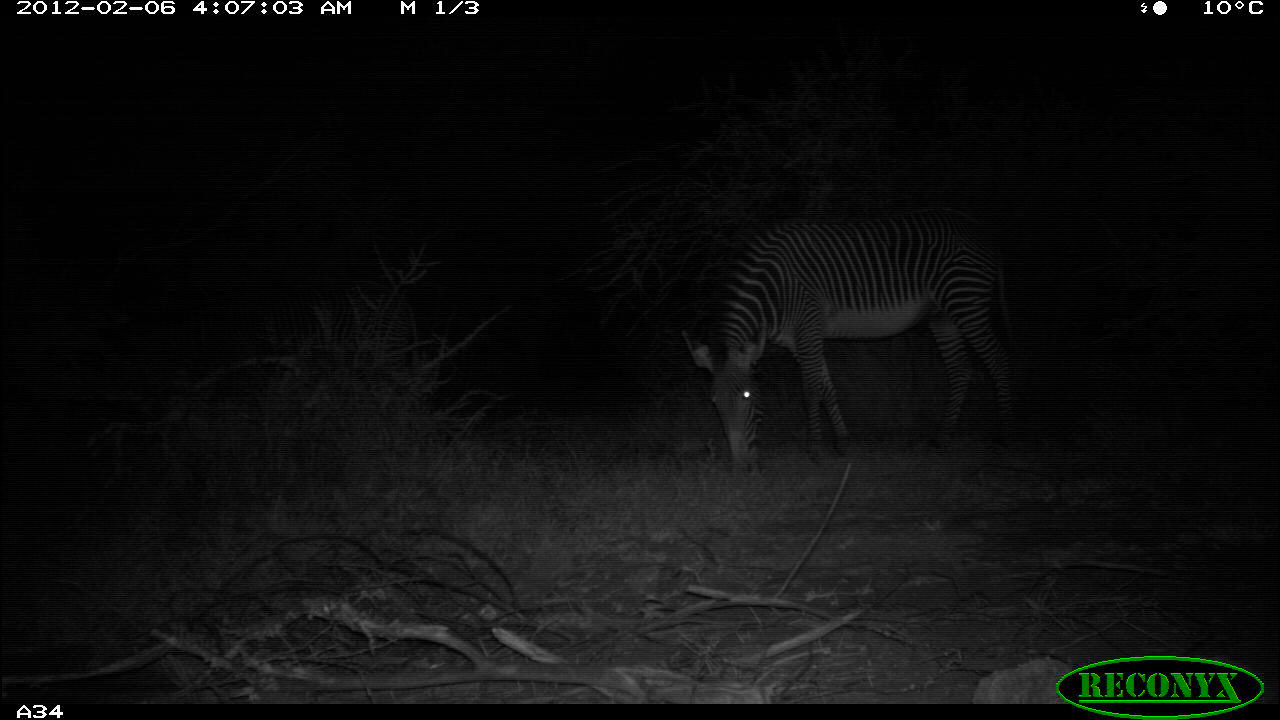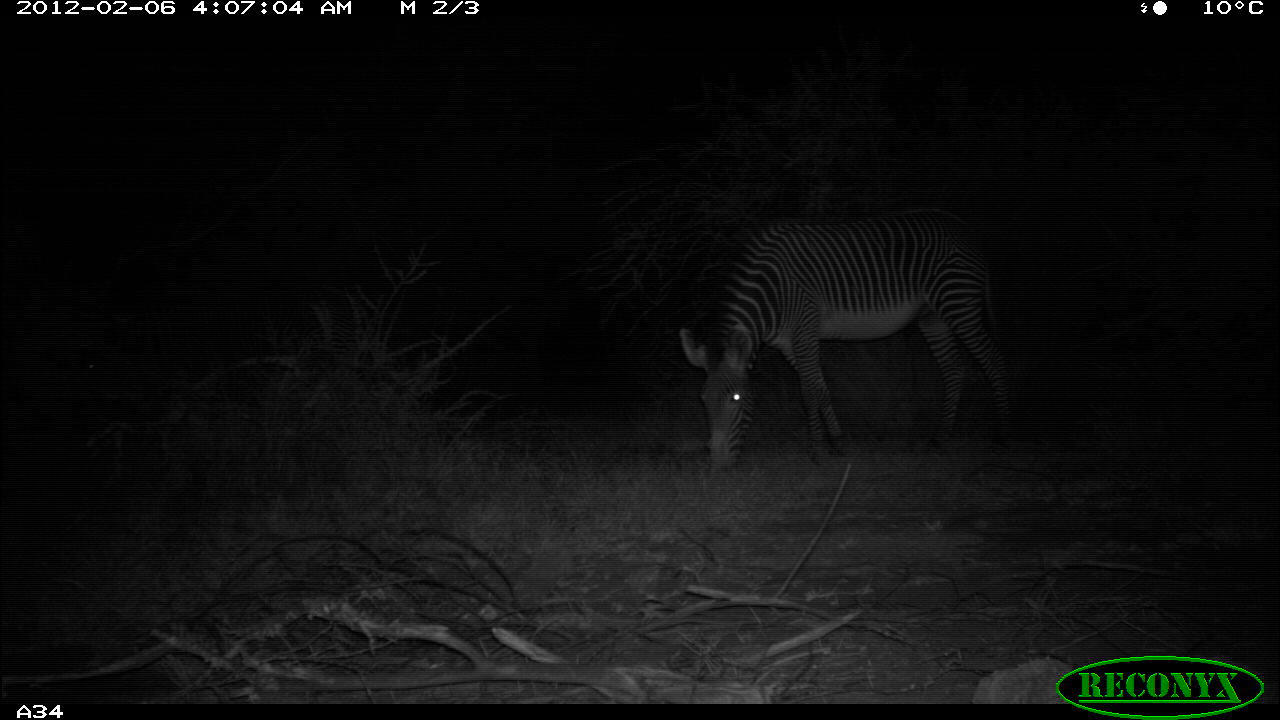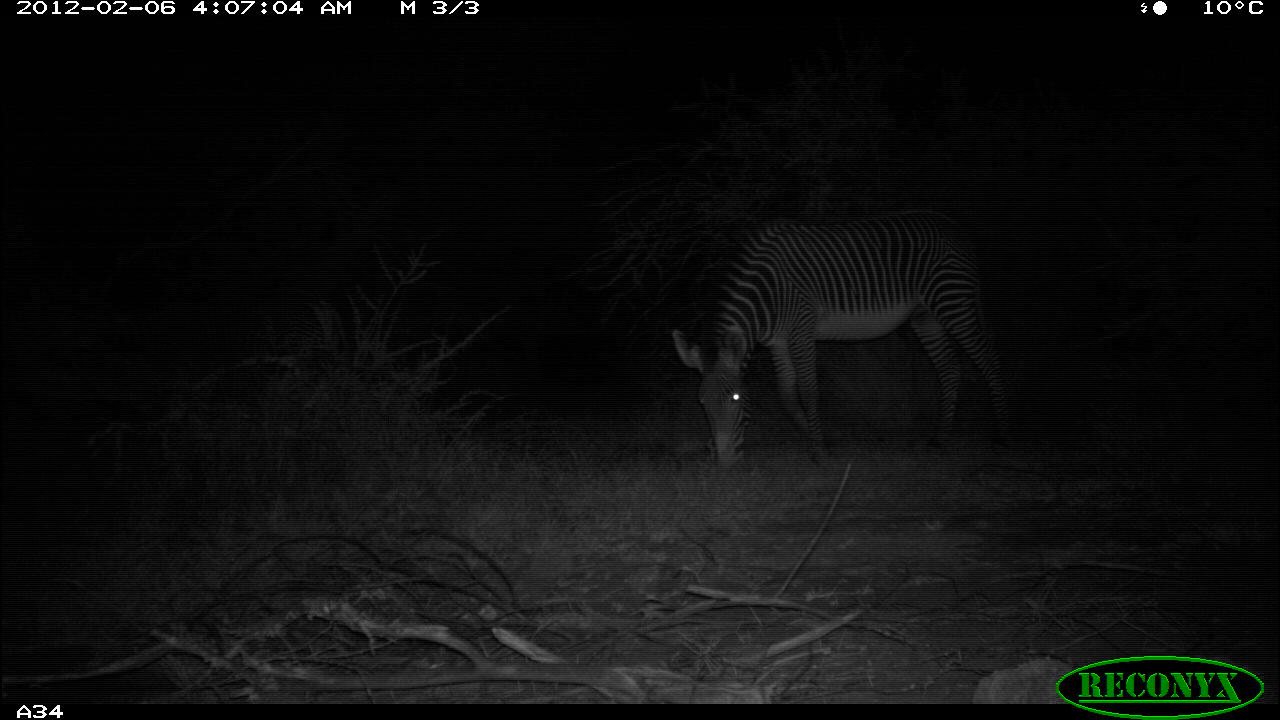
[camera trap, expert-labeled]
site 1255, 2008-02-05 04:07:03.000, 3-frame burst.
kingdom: Animalia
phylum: Chordata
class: Mammalia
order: Perissodactyla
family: Equidae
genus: Equus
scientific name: Equus grevyi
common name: grévy's zebra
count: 2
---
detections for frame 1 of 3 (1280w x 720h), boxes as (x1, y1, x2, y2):
equus grevyi: (678, 205, 1019, 474); (181, 286, 413, 395)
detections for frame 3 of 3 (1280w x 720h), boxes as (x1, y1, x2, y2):
equus grevyi: (671, 205, 1016, 476); (256, 285, 349, 393)